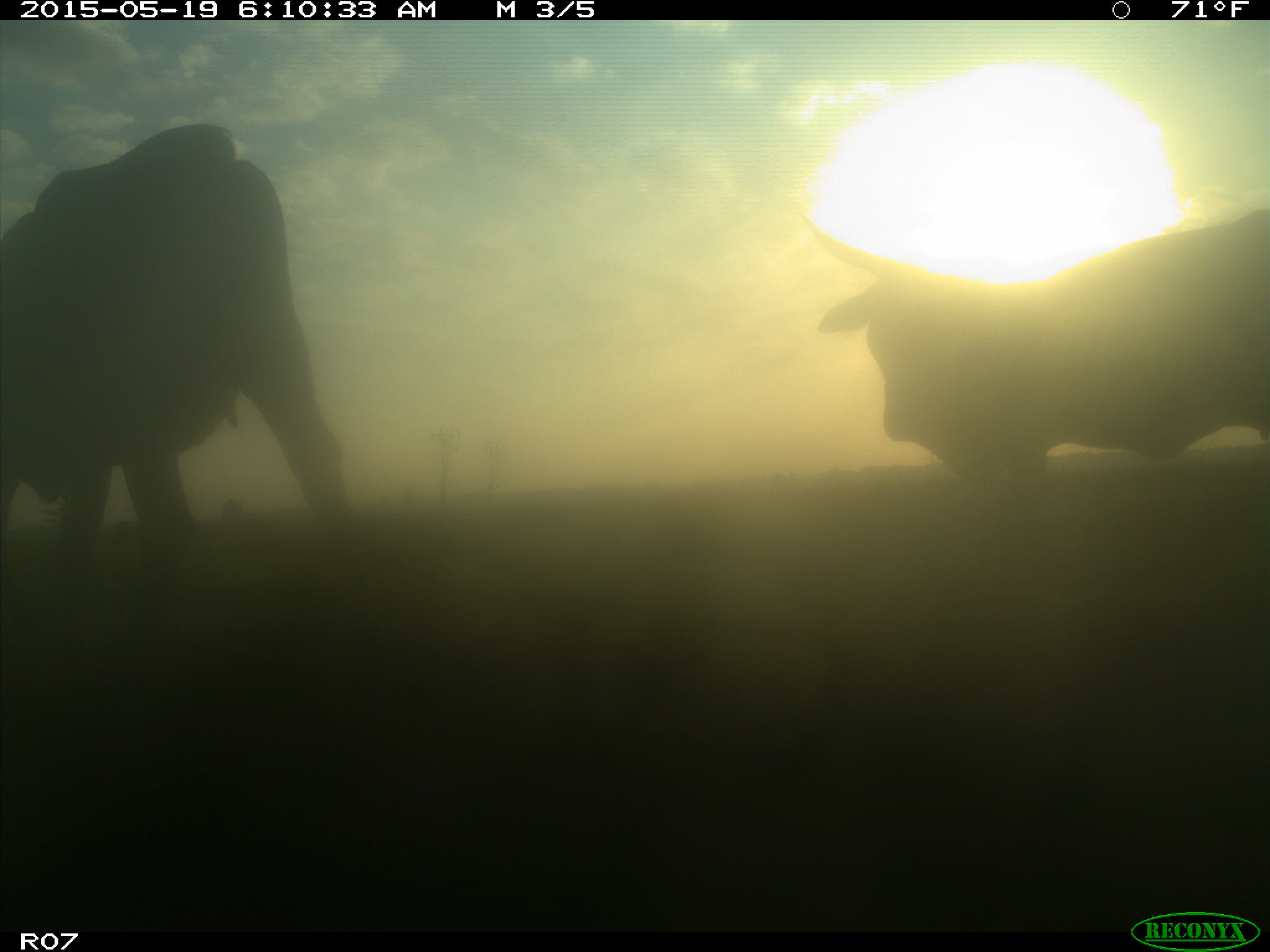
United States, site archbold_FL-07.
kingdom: Animalia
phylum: Chordata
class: Mammalia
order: Artiodactyla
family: Bovidae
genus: Bos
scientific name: Bos taurus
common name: domestic cow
Bos taurus (domestic cow).